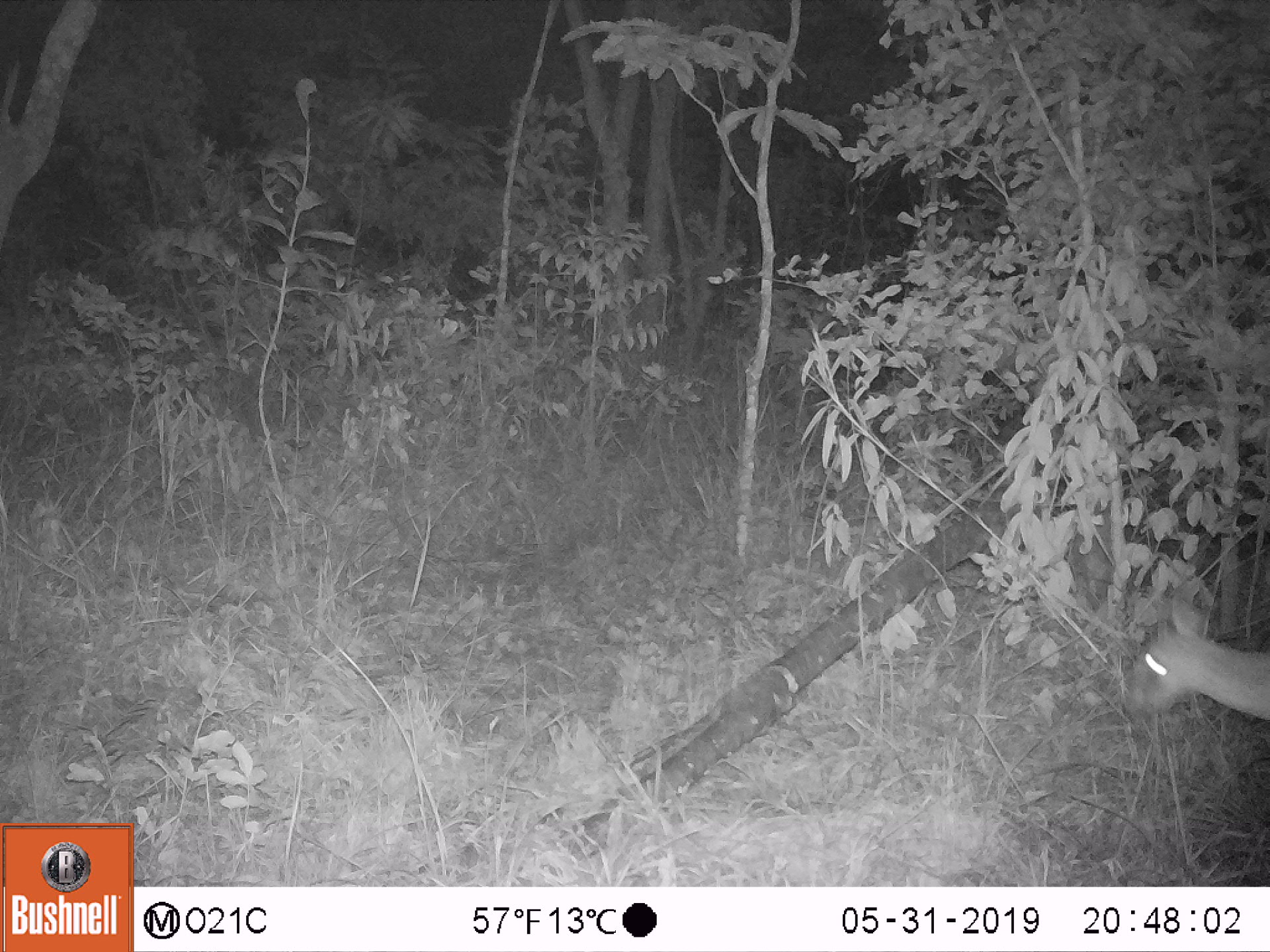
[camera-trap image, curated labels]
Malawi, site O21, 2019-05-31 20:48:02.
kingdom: Animalia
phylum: Chordata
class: Mammalia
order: Artiodactyla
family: Bovidae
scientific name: Antilopinae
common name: small antelope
Small antelope (Antilopinae), count 1.